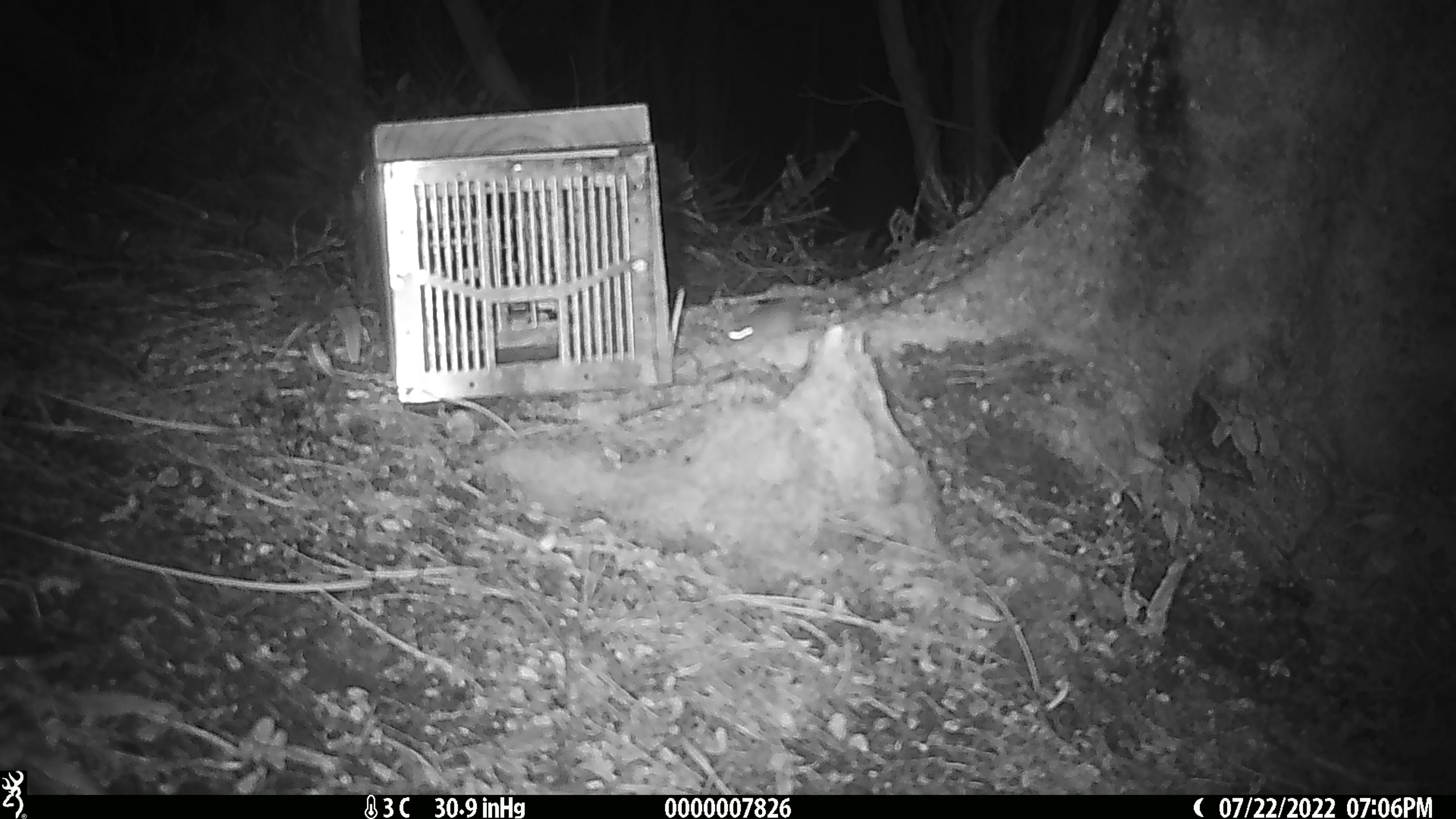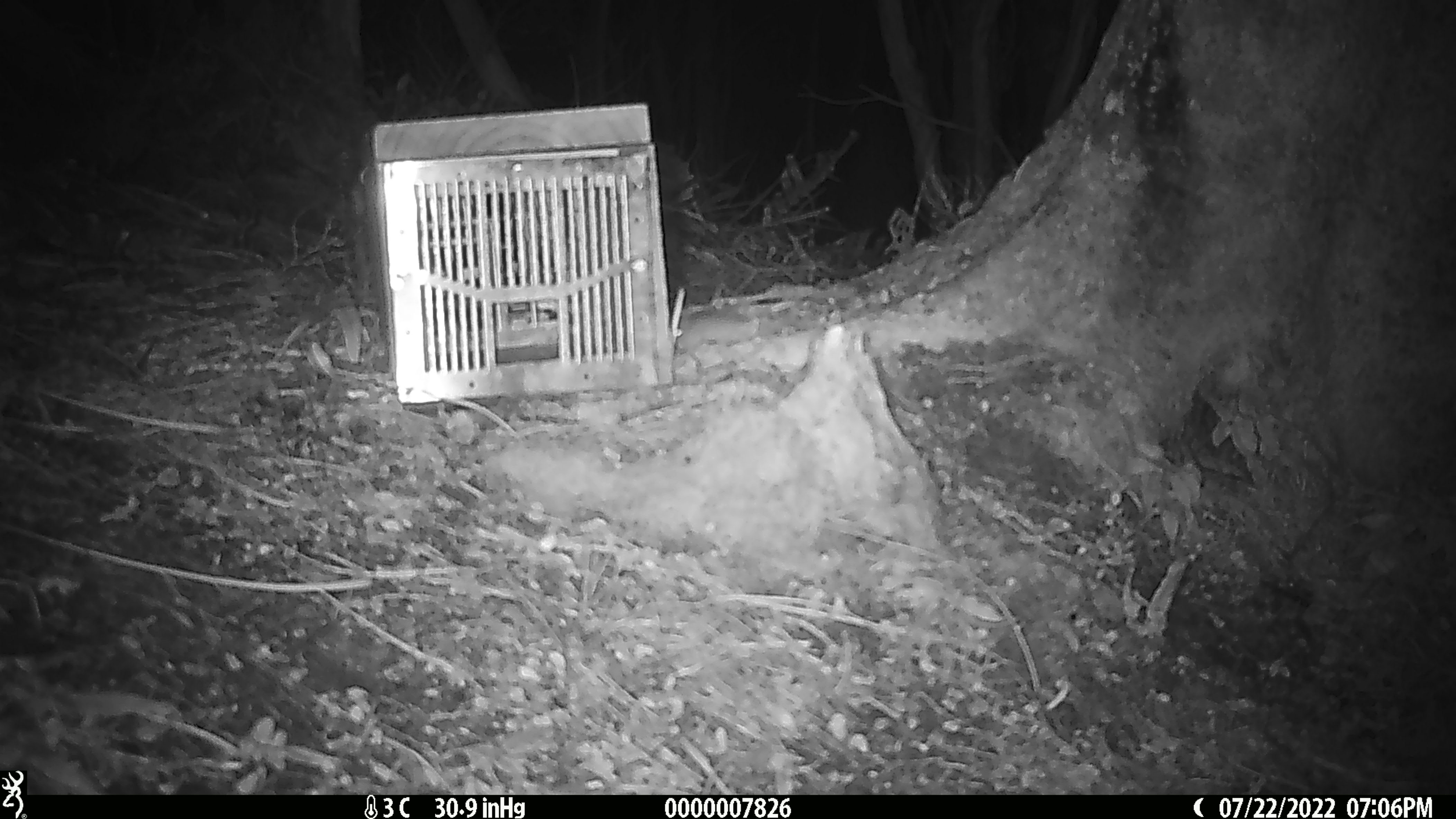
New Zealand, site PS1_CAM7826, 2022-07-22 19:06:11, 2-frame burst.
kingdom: Animalia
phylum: Chordata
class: Mammalia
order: Rodentia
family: Muridae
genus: Mus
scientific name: Mus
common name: mouse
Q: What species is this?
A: Mouse (Mus).